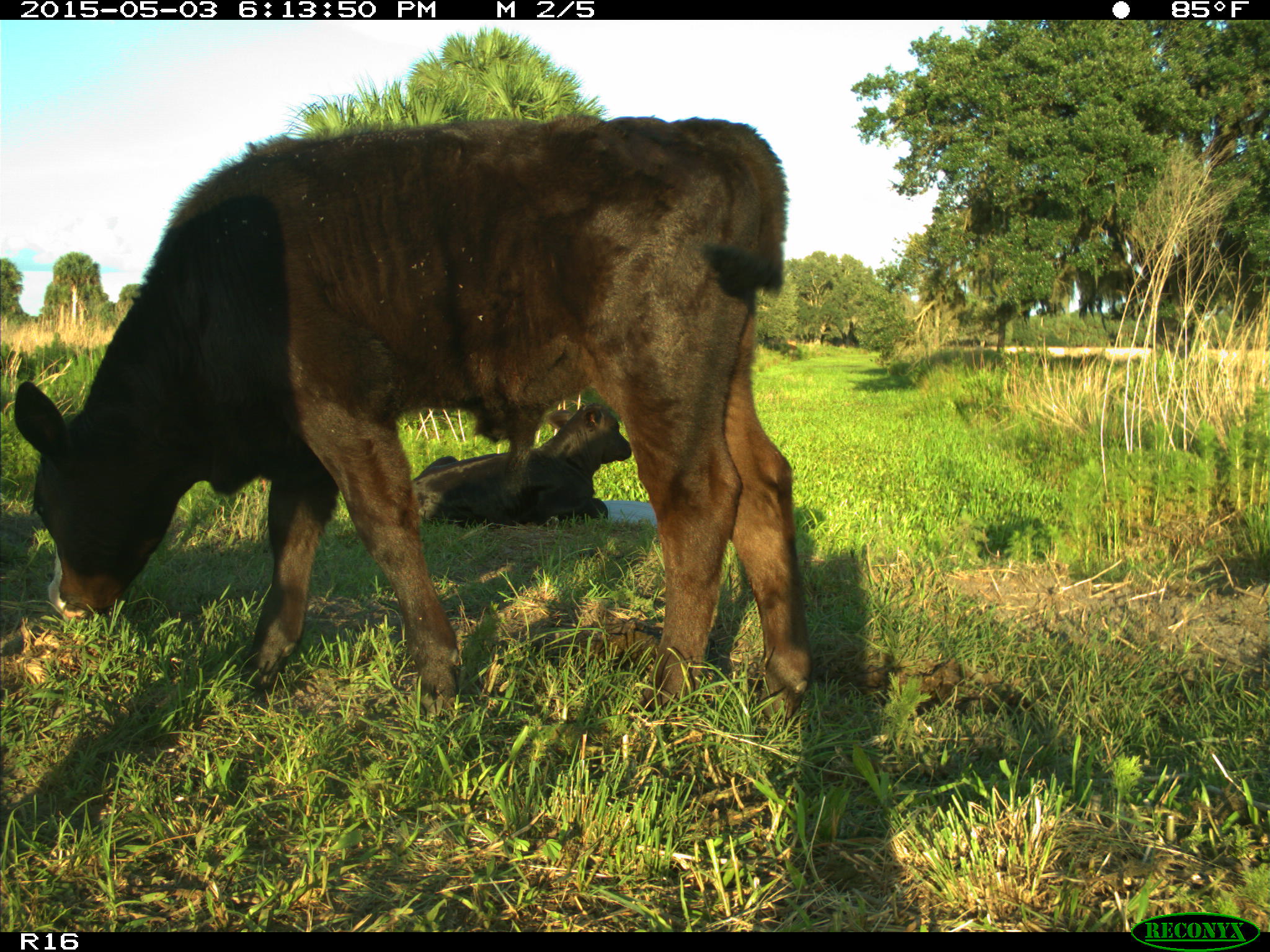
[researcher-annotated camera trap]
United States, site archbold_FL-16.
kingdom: Animalia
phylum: Chordata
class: Mammalia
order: Artiodactyla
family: Bovidae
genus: Bos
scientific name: Bos taurus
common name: domestic cow